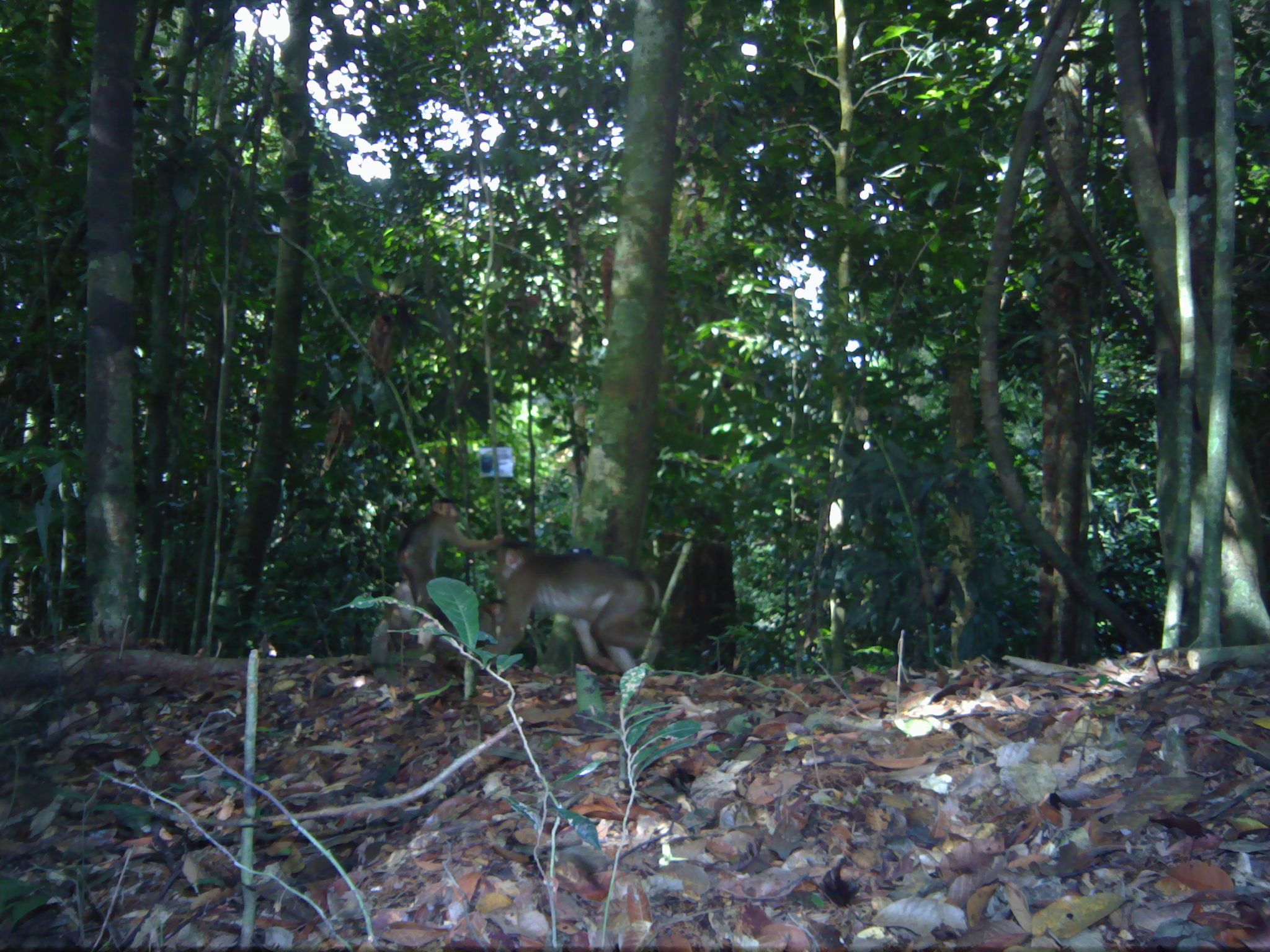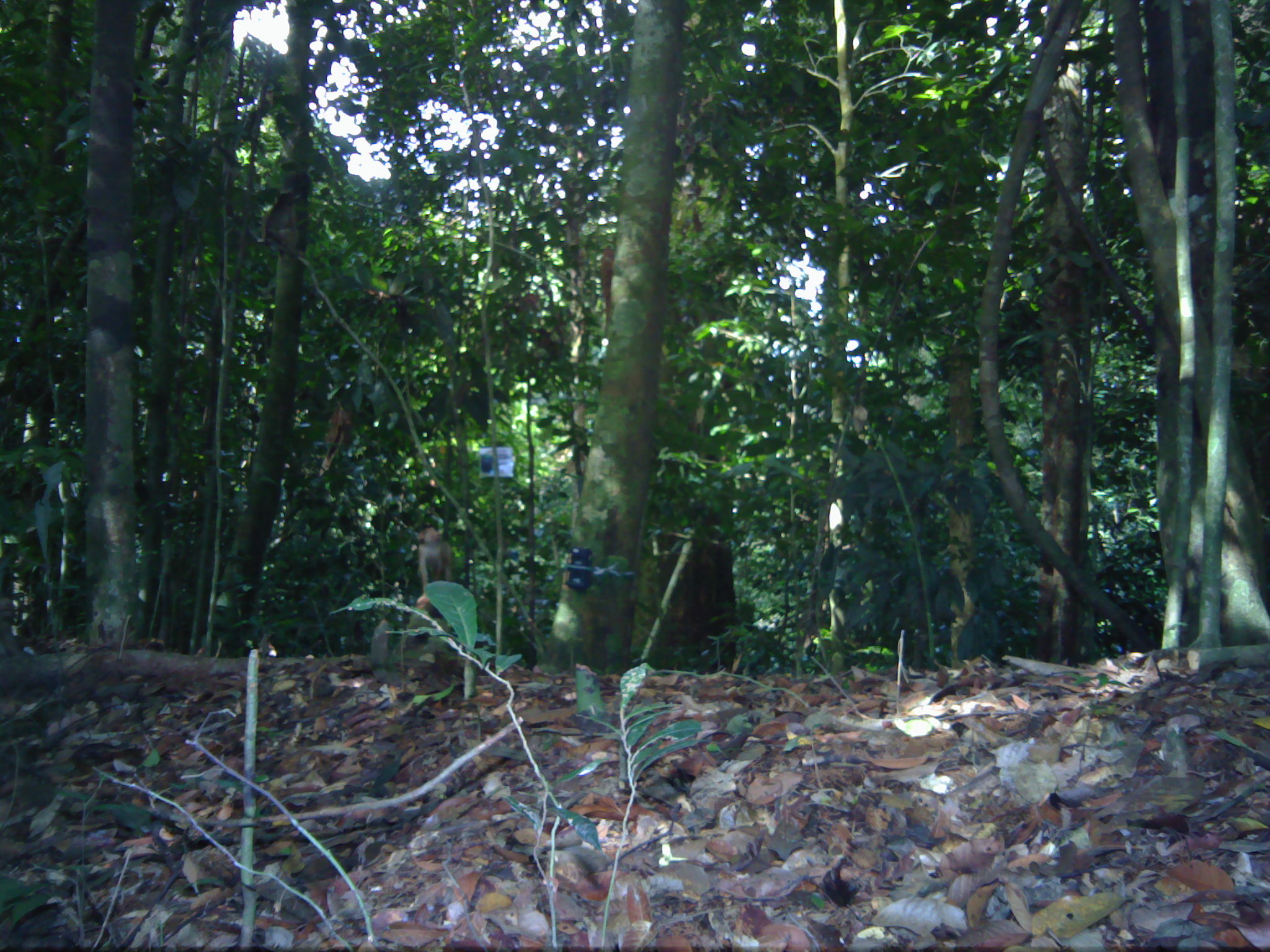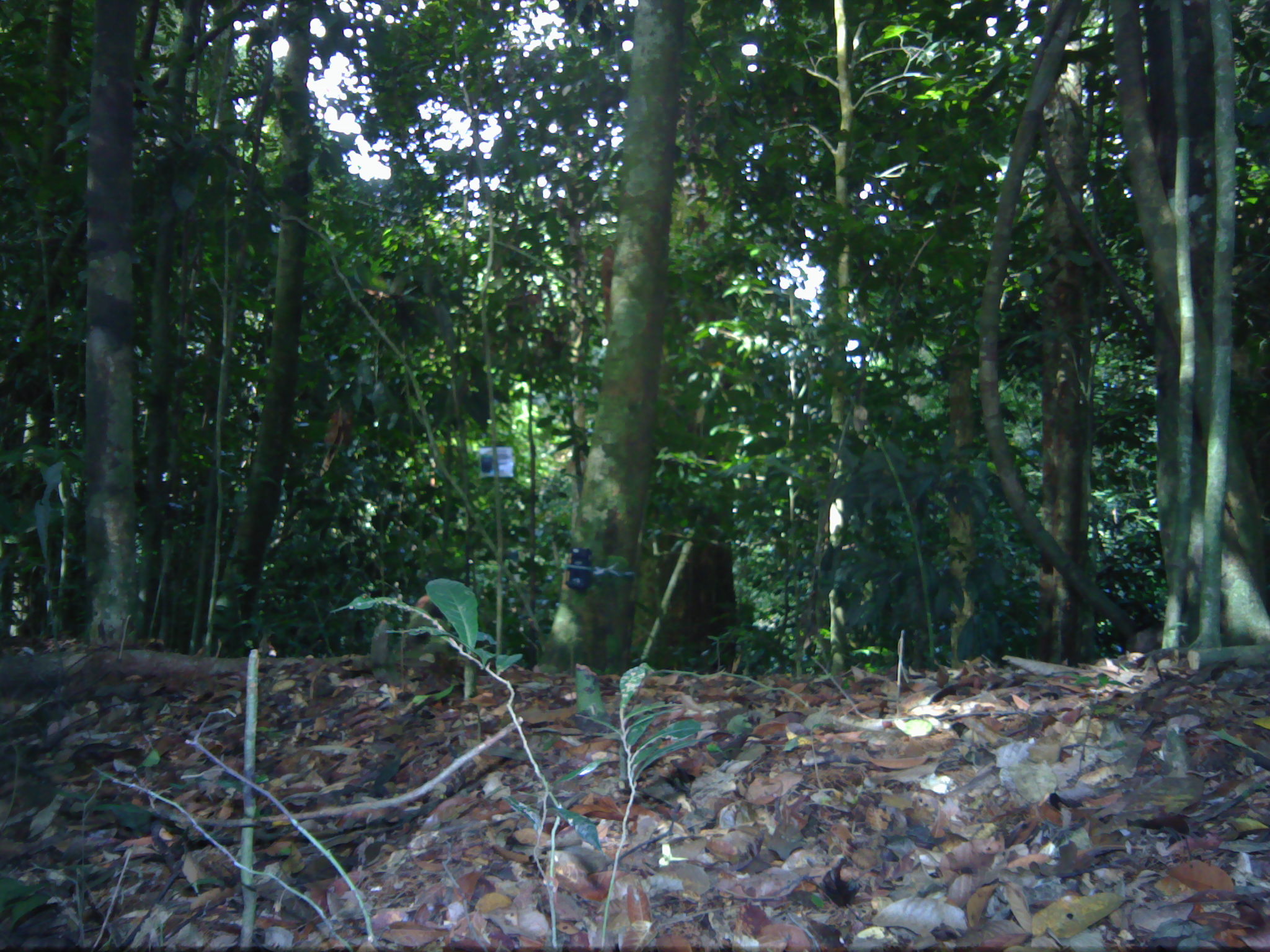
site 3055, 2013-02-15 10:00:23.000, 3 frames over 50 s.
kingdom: Animalia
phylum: Chordata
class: Mammalia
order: Primates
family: Cercopithecidae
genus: Macaca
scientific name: Macaca nemestrina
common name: southern pig-tailed macaque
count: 3